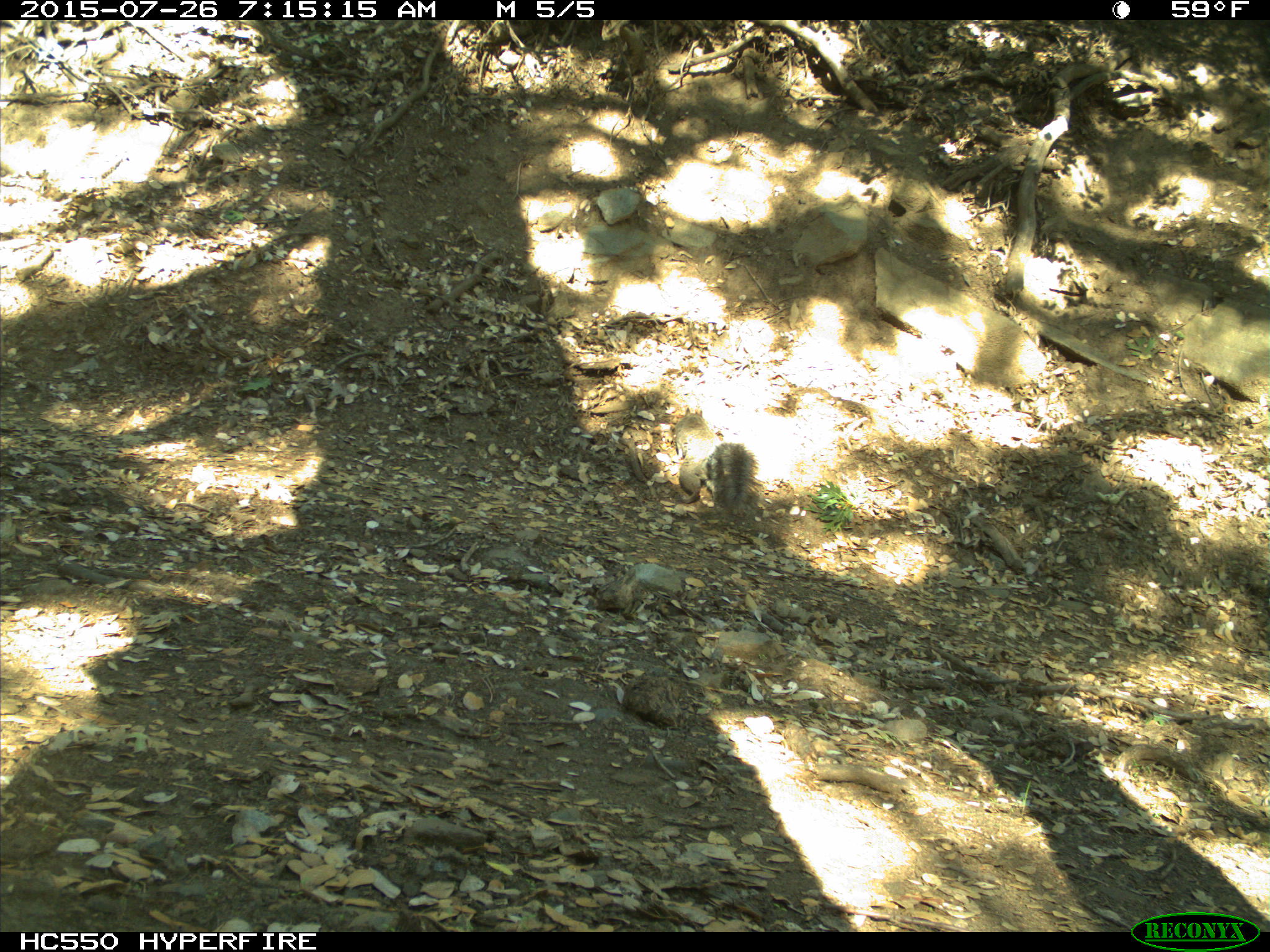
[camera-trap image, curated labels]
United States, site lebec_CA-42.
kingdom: Animalia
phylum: Chordata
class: Mammalia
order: Rodentia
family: Sciuridae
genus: Sciurus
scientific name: Sciurus carolinensis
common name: eastern gray squirrel